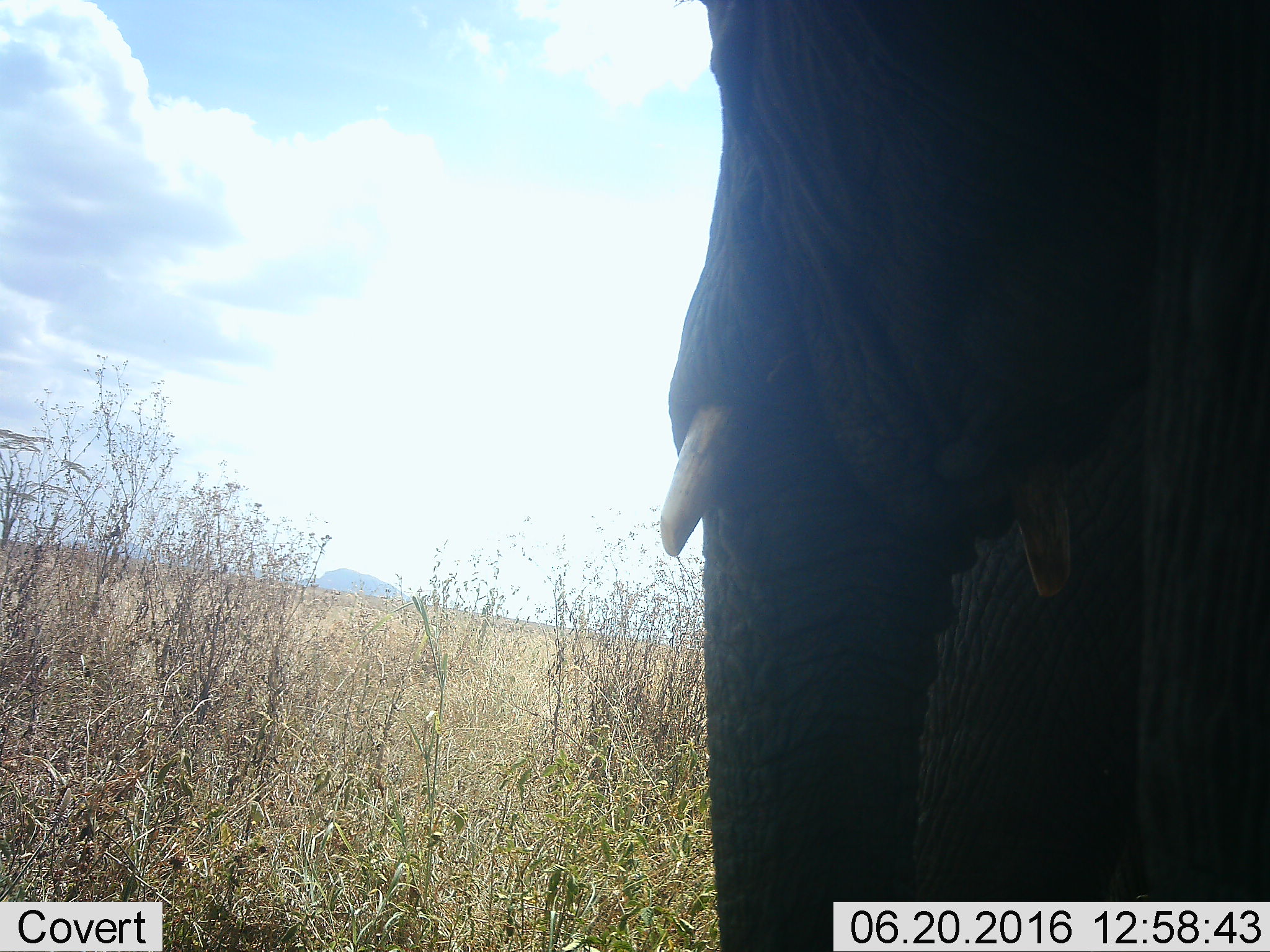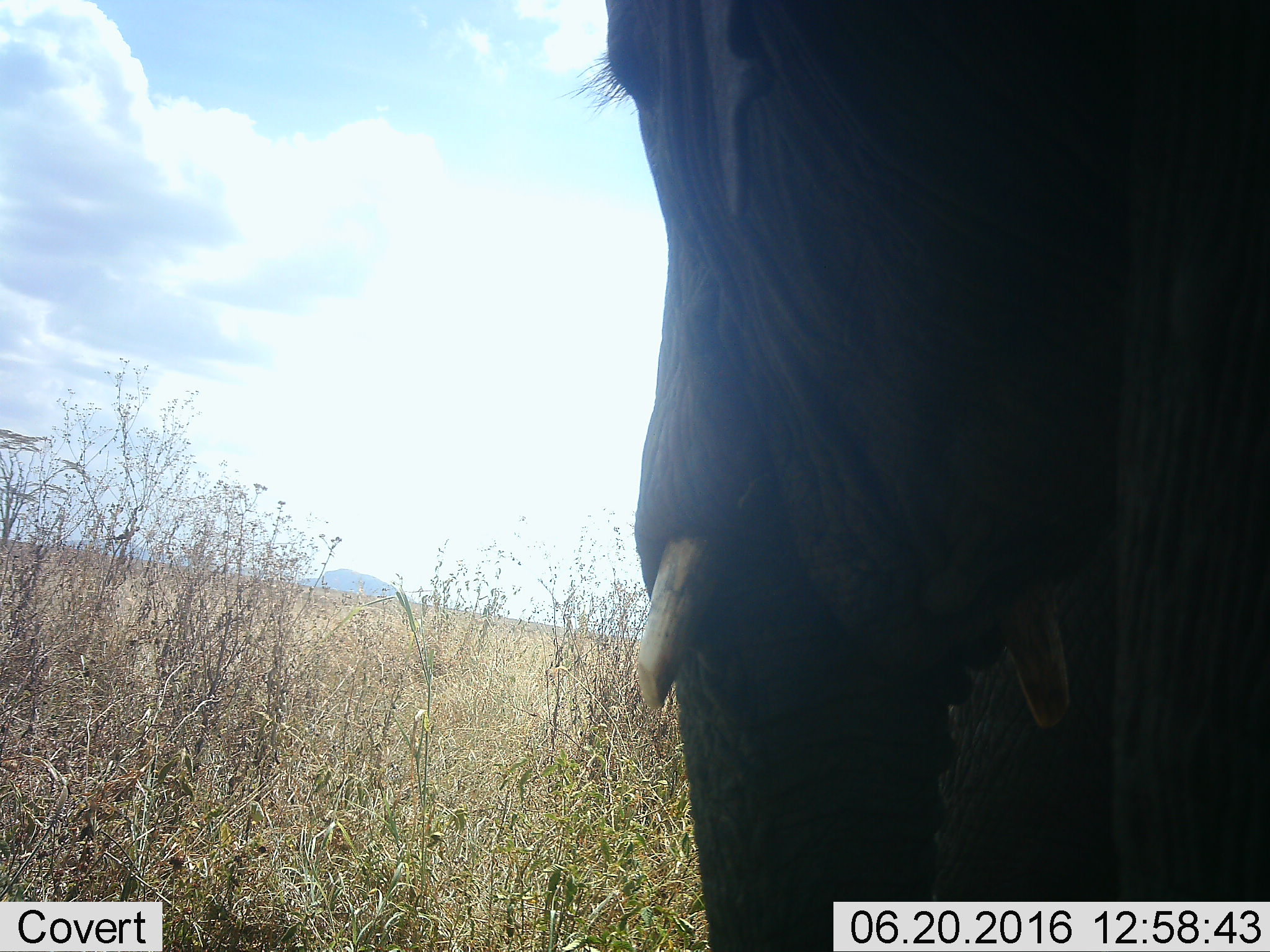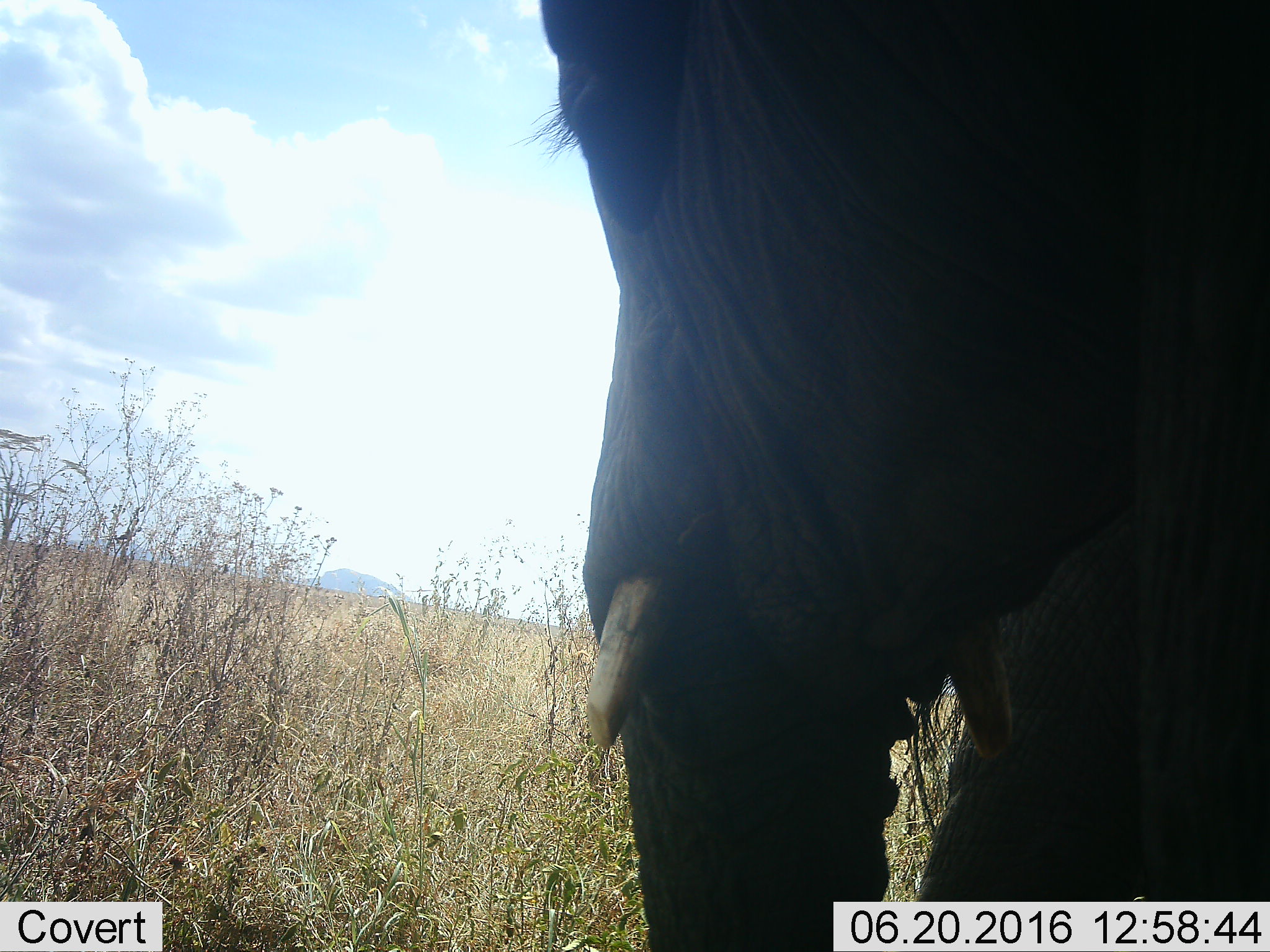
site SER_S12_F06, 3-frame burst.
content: unidentified animal